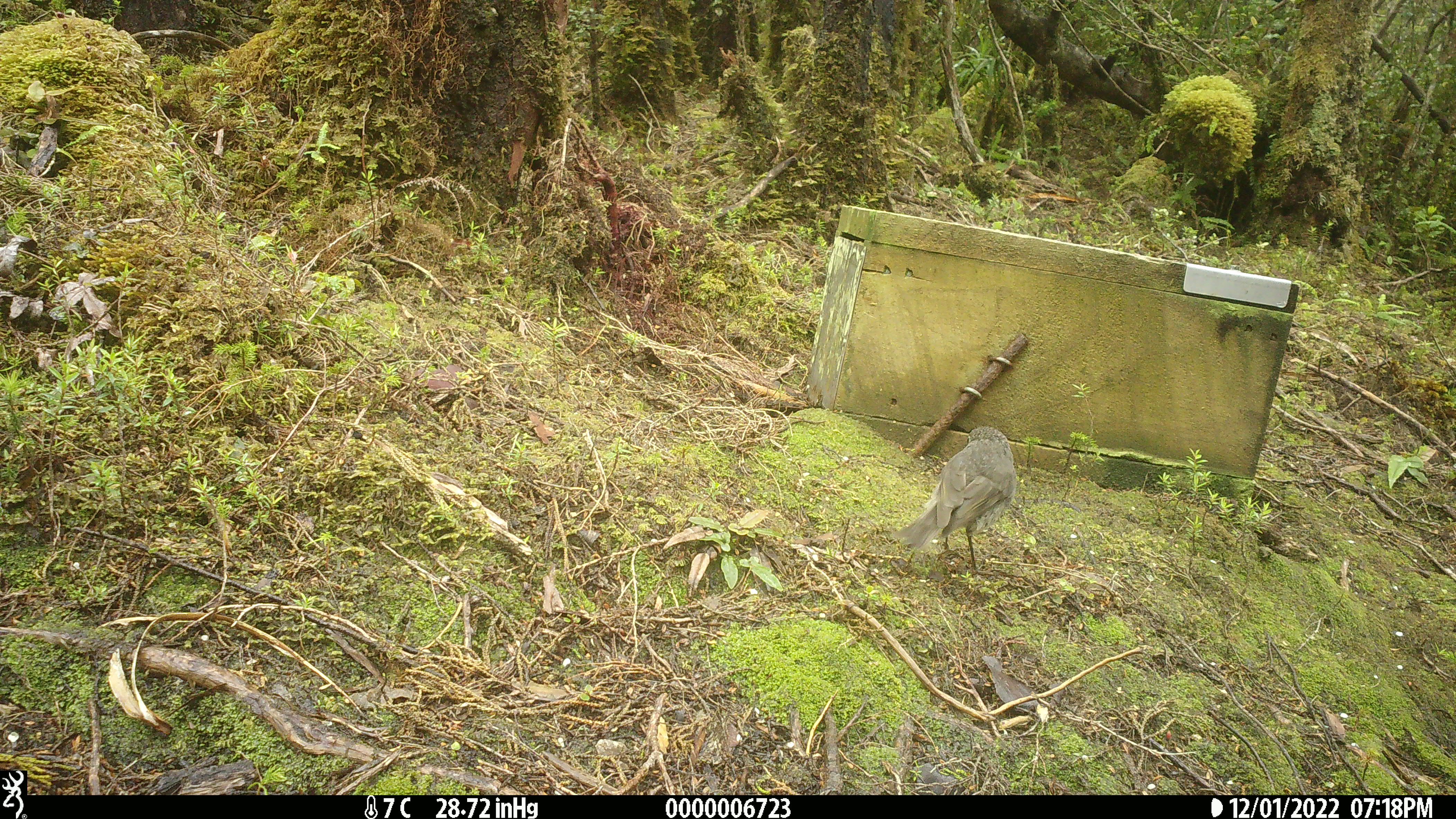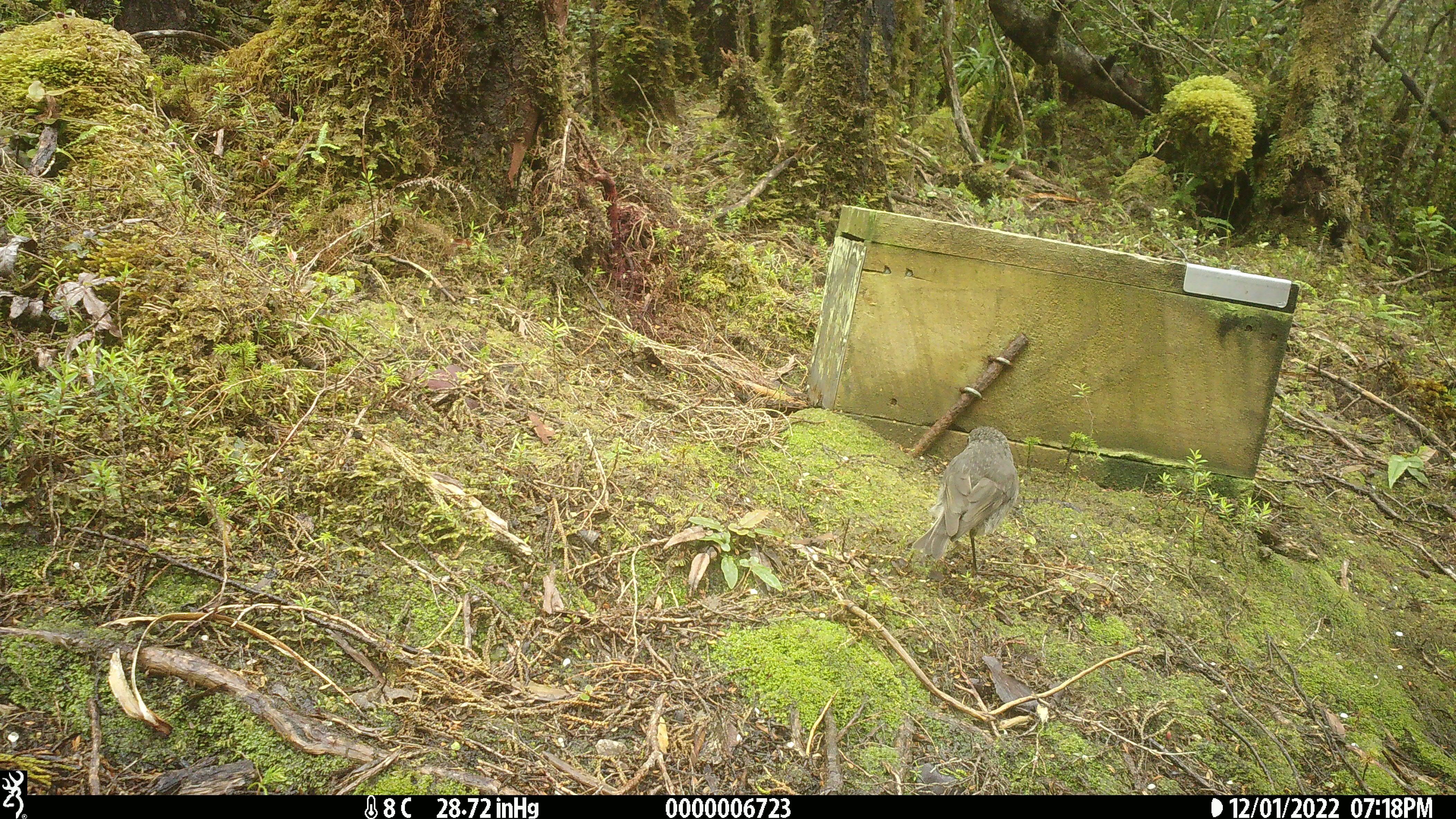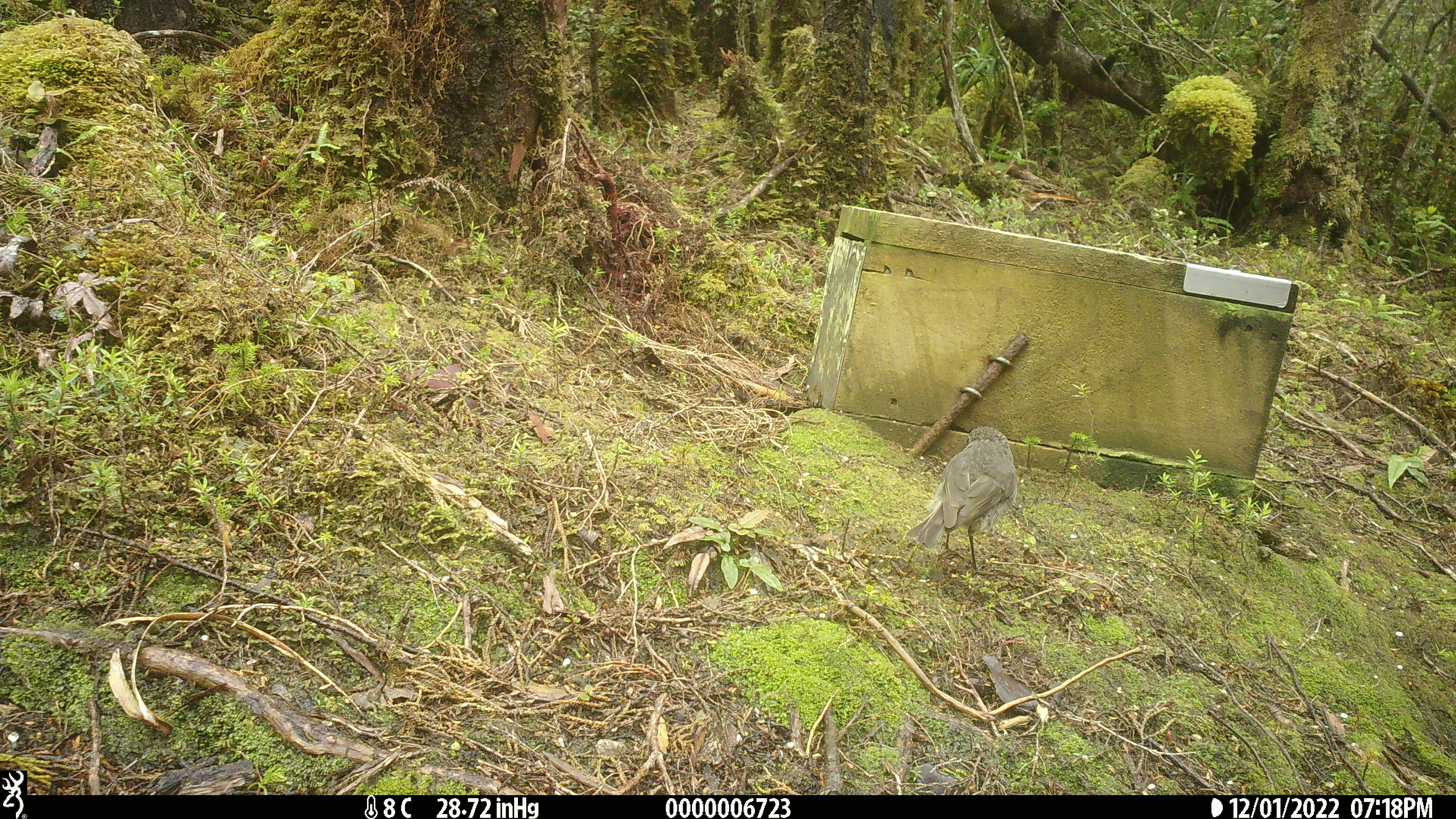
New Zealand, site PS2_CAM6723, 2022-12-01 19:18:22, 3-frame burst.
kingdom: Animalia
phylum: Chordata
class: Aves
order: Passeriformes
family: Petroicidae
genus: Petroica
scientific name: Petroica australis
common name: new zealand robin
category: robin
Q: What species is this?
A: Robin (new zealand robin) (Petroica australis).